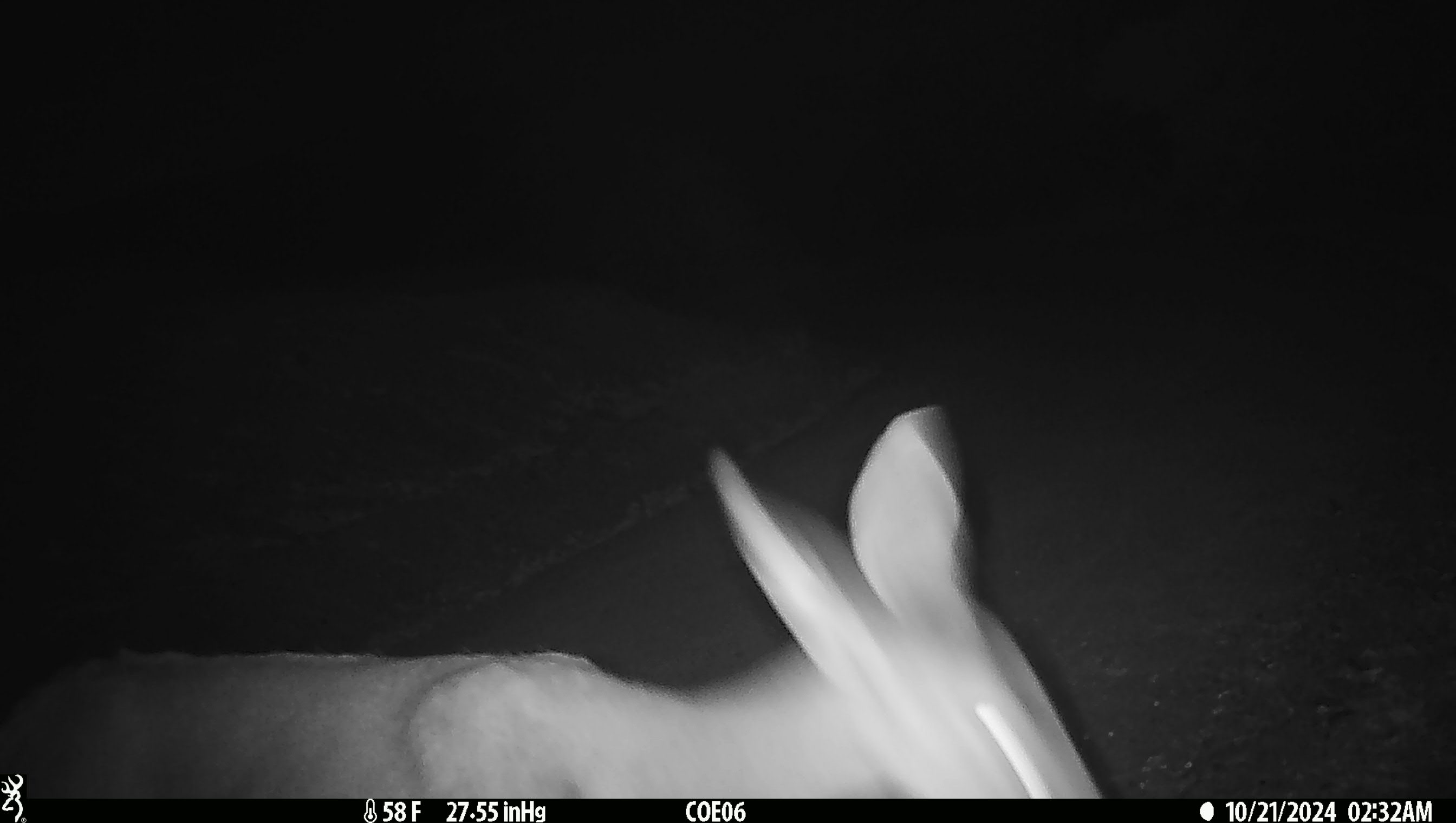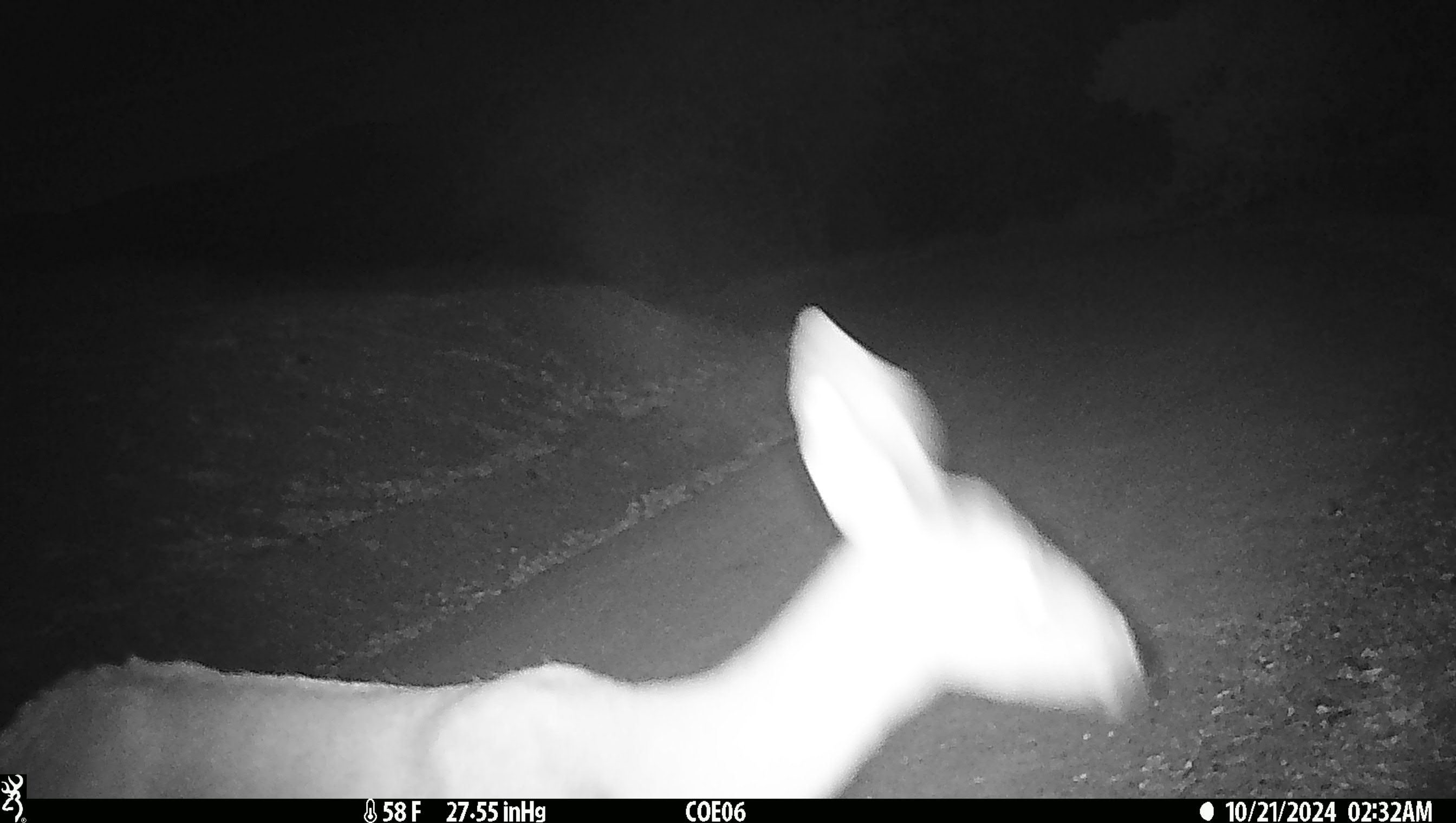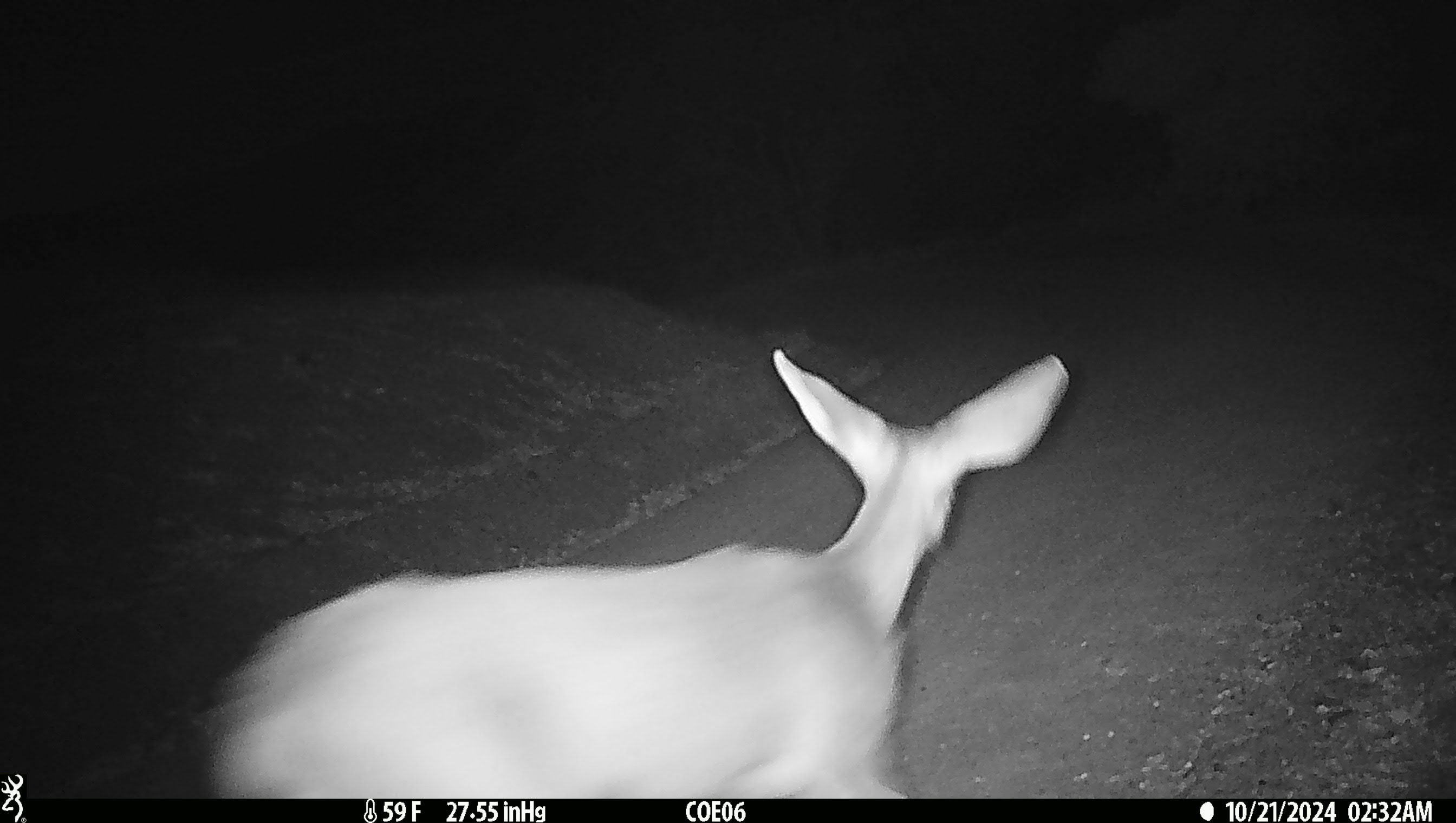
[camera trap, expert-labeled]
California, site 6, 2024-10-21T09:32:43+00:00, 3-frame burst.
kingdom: Animalia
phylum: Chordata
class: Mammalia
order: Artiodactyla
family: Cervidae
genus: Odocoileus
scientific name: Odocoileus hemionus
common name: mule deer